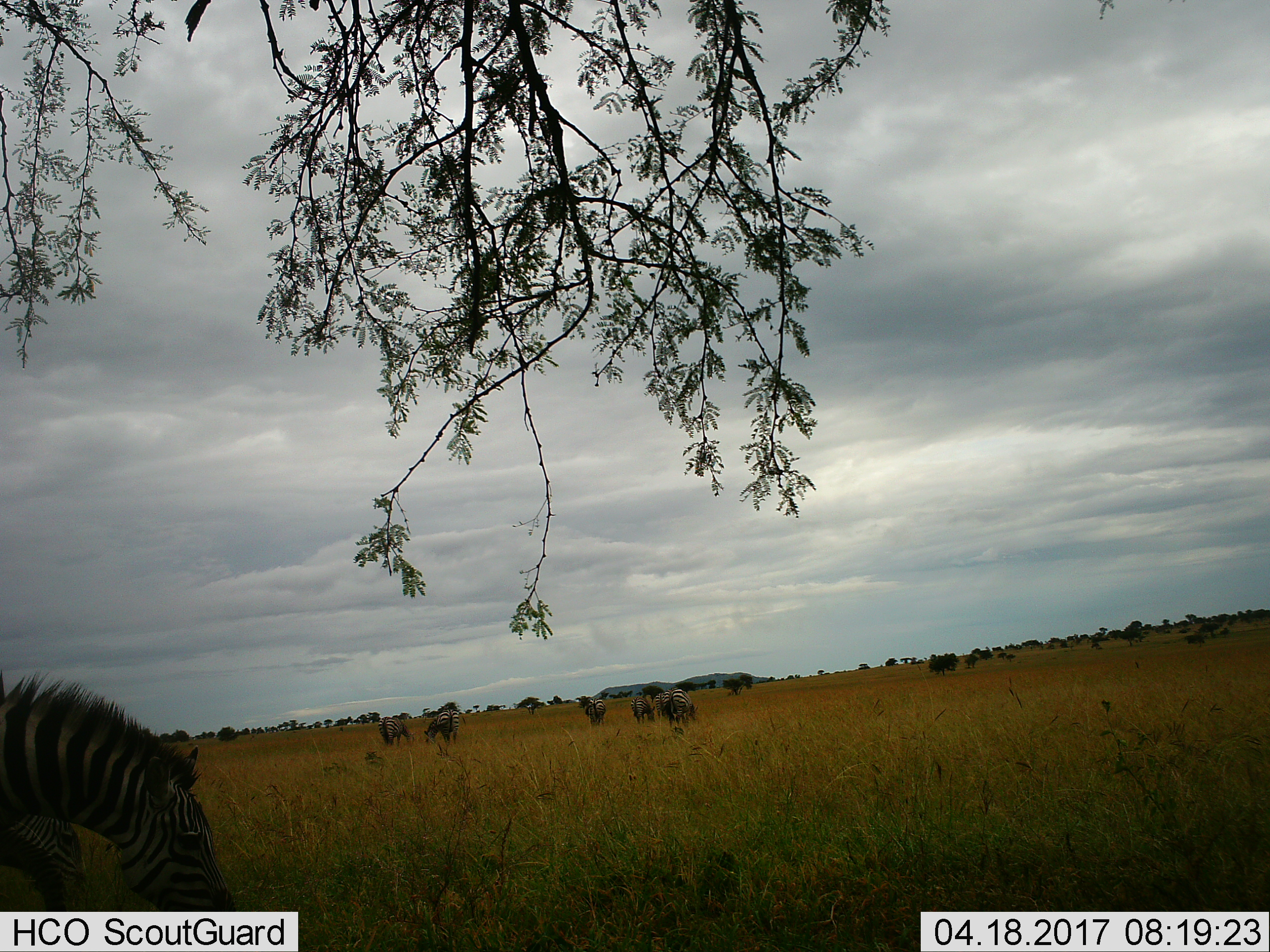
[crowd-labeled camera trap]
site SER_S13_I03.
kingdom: Animalia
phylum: Chordata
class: Mammalia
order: Perissodactyla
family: Equidae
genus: Equus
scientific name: Equus quagga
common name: plains zebra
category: zebraplains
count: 7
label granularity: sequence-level